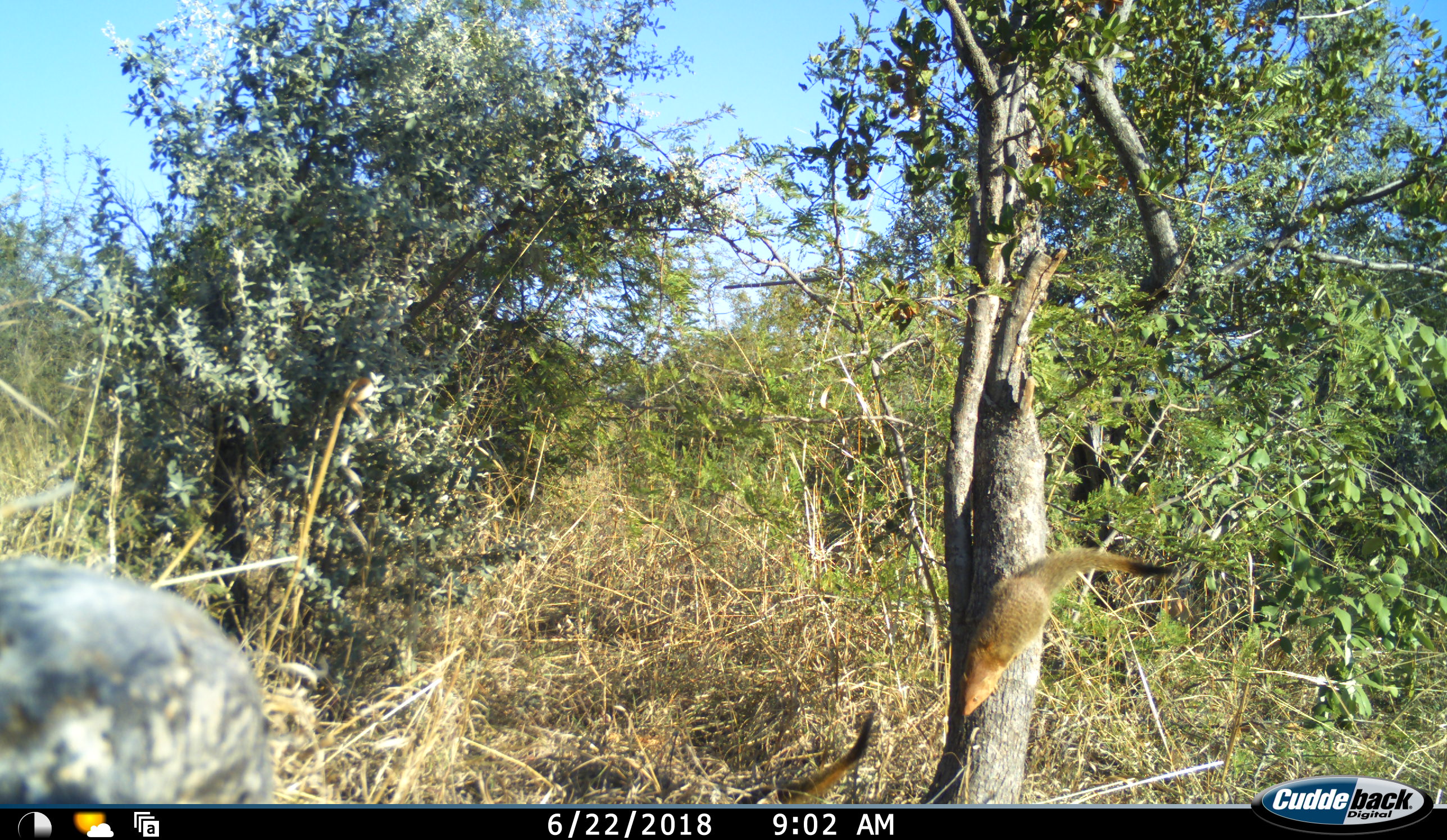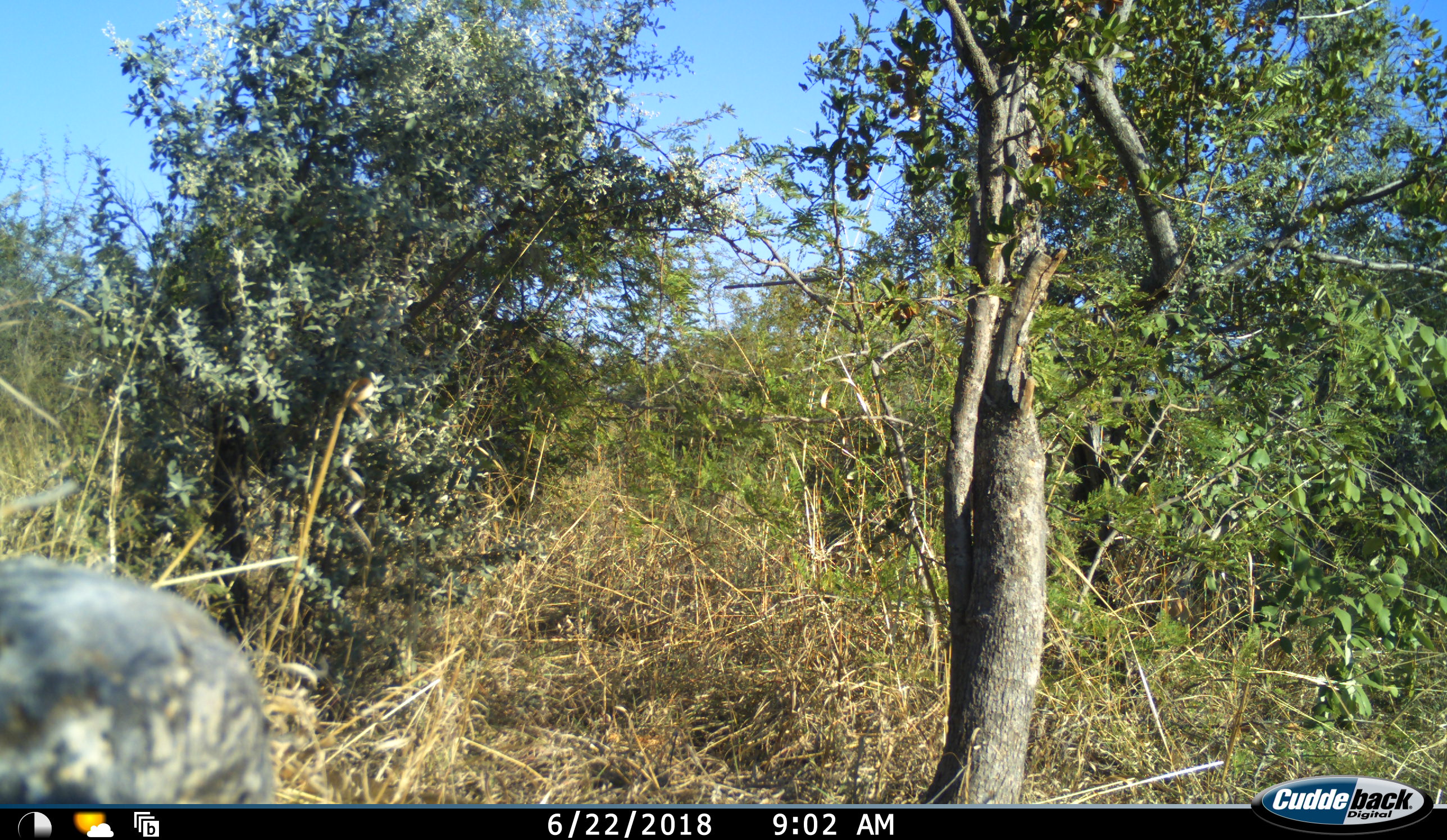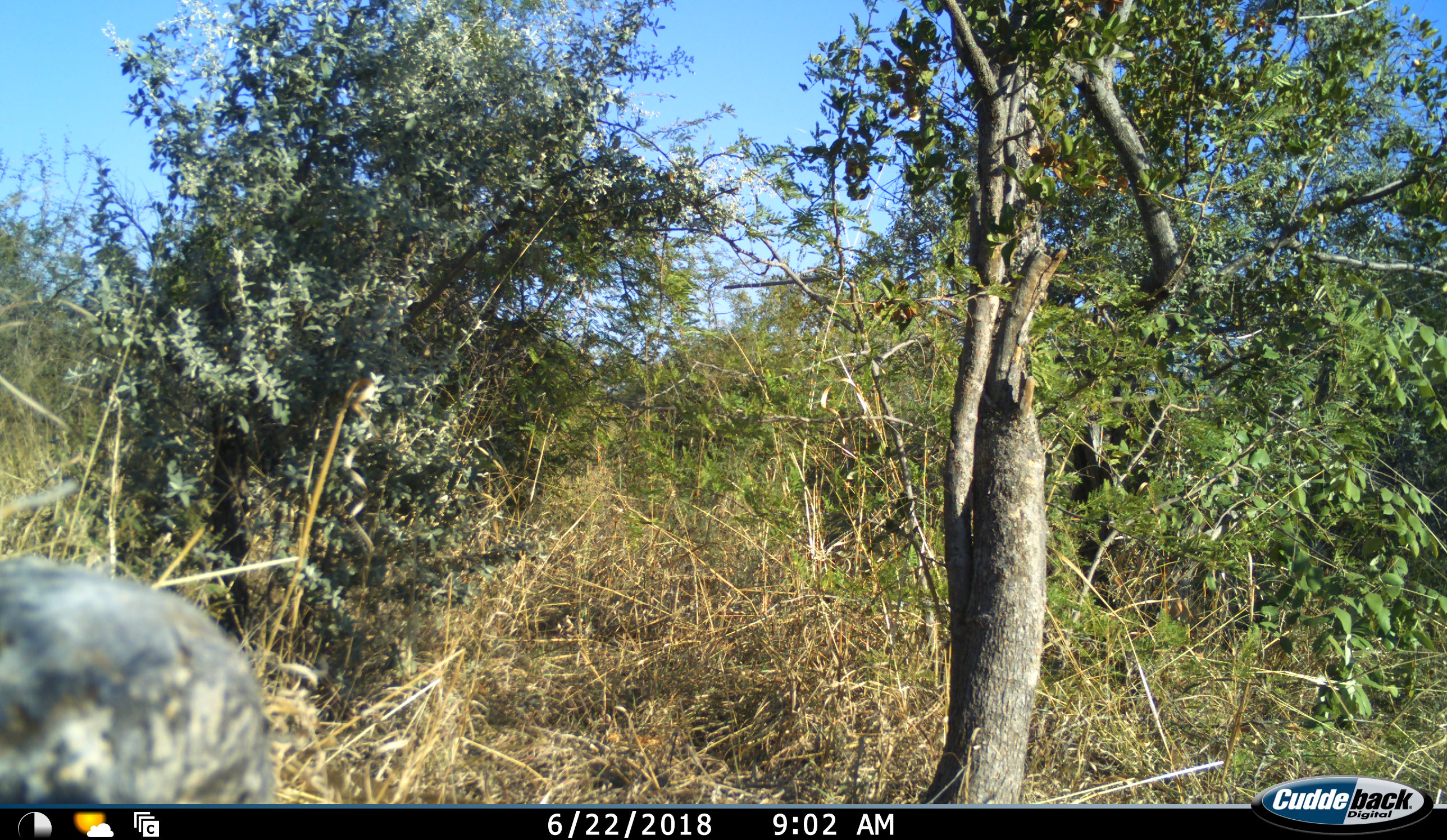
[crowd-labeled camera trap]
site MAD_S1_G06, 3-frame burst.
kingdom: Animalia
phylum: Chordata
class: Mammalia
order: Carnivora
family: Herpestidae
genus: Herpestes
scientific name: Herpestes sanguineus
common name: slender mongoose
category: mongooseslender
Mongooseslender (slender mongoose) (Herpestes sanguineus), count 2. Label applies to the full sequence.